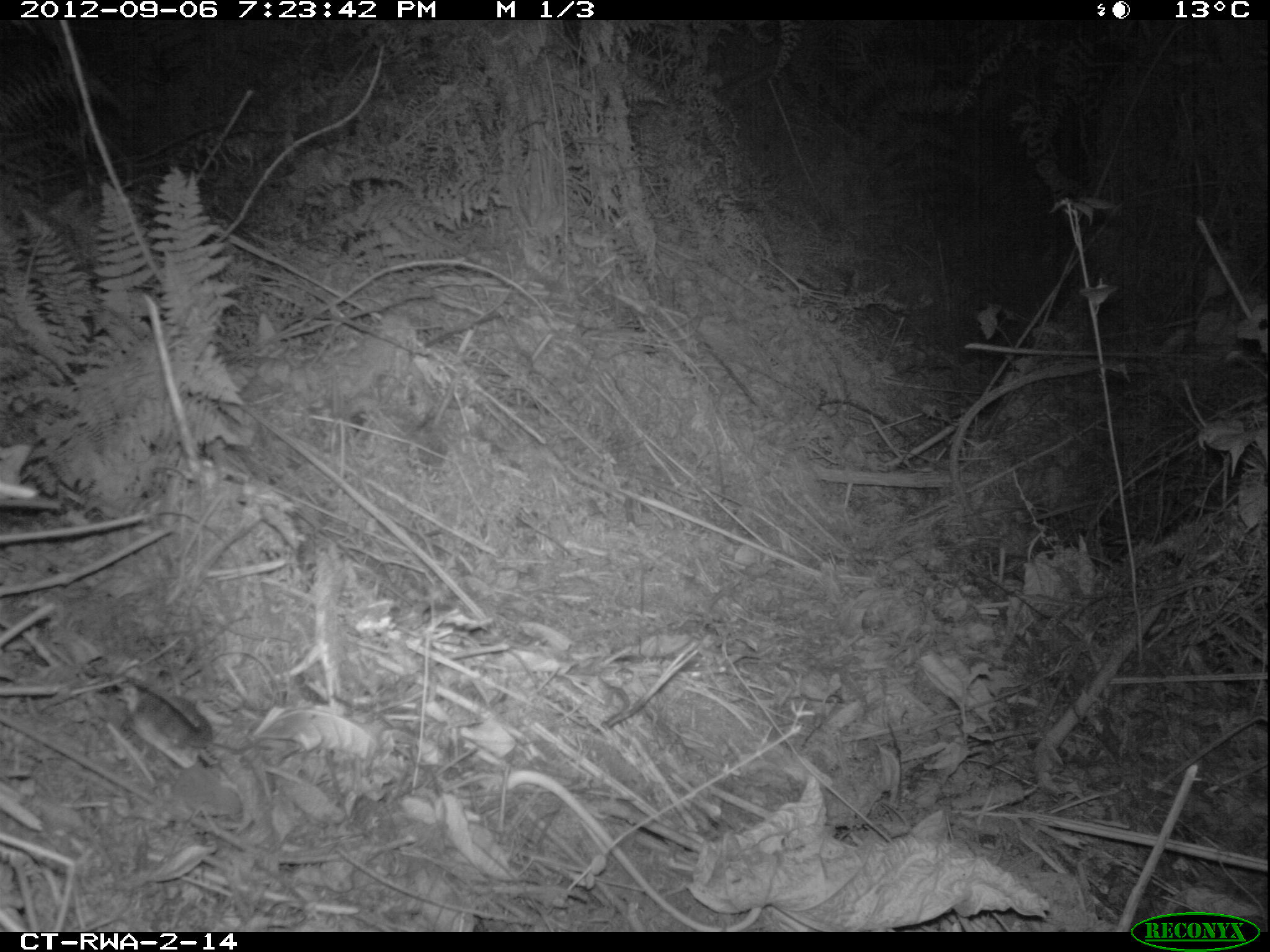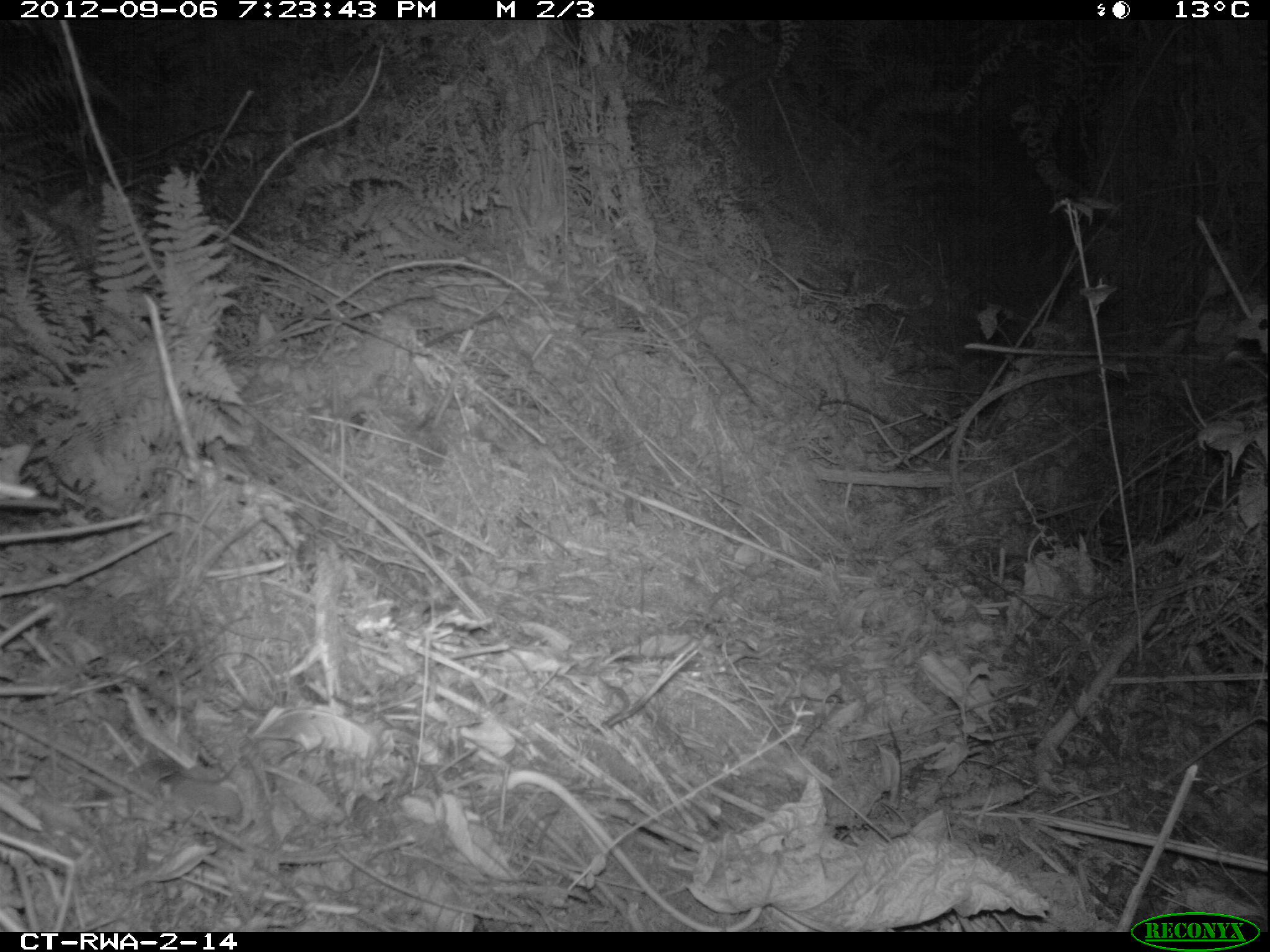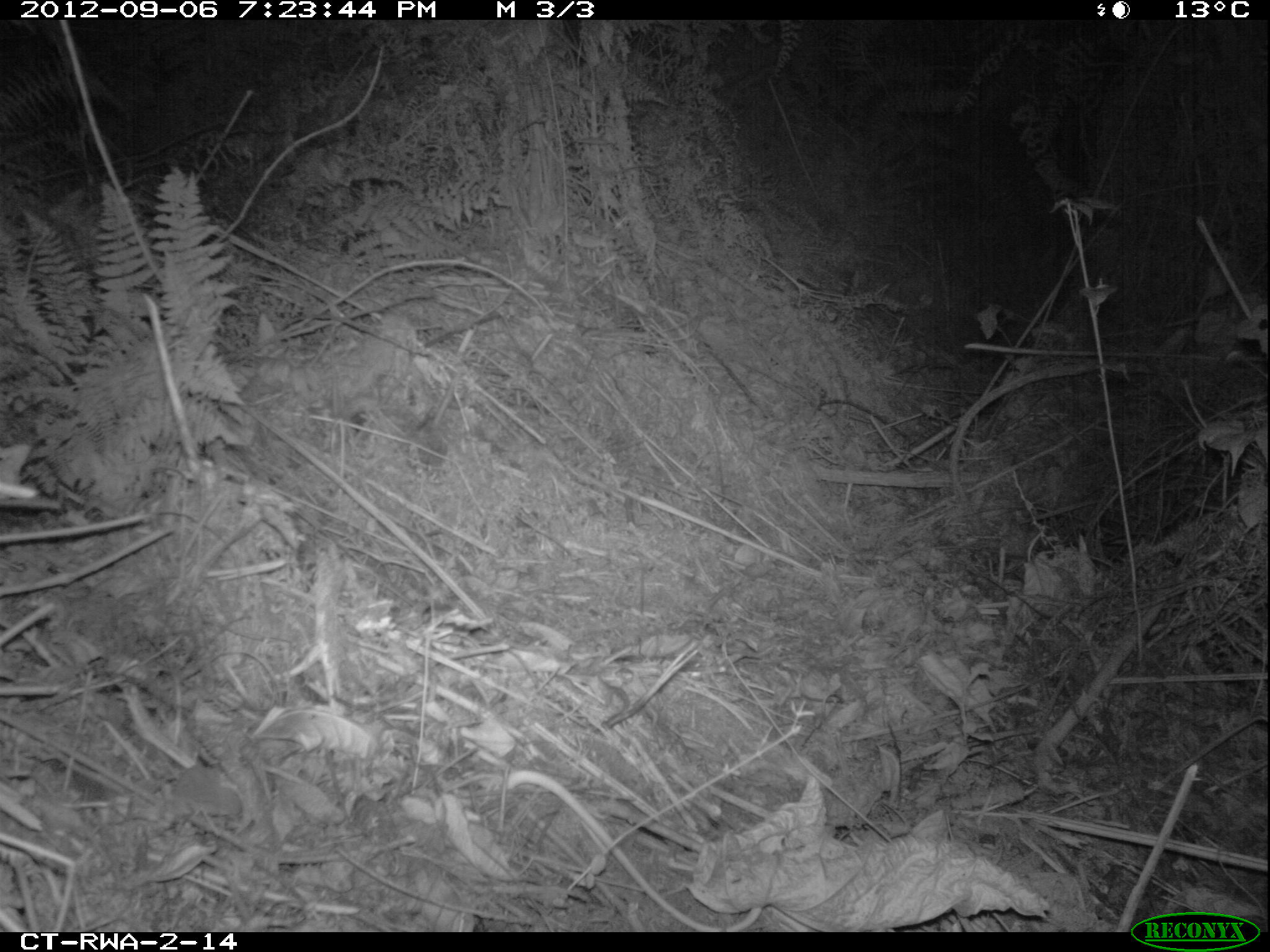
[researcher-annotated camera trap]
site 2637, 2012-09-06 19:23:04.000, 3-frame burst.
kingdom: Animalia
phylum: Chordata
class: Mammalia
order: Rodentia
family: Muridae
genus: Mus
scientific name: Mus minutoides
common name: tiny pygmy mouse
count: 1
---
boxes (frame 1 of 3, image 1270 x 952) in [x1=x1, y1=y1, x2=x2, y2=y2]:
mus minutoides: [x1=127, y1=690, x2=216, y2=769]